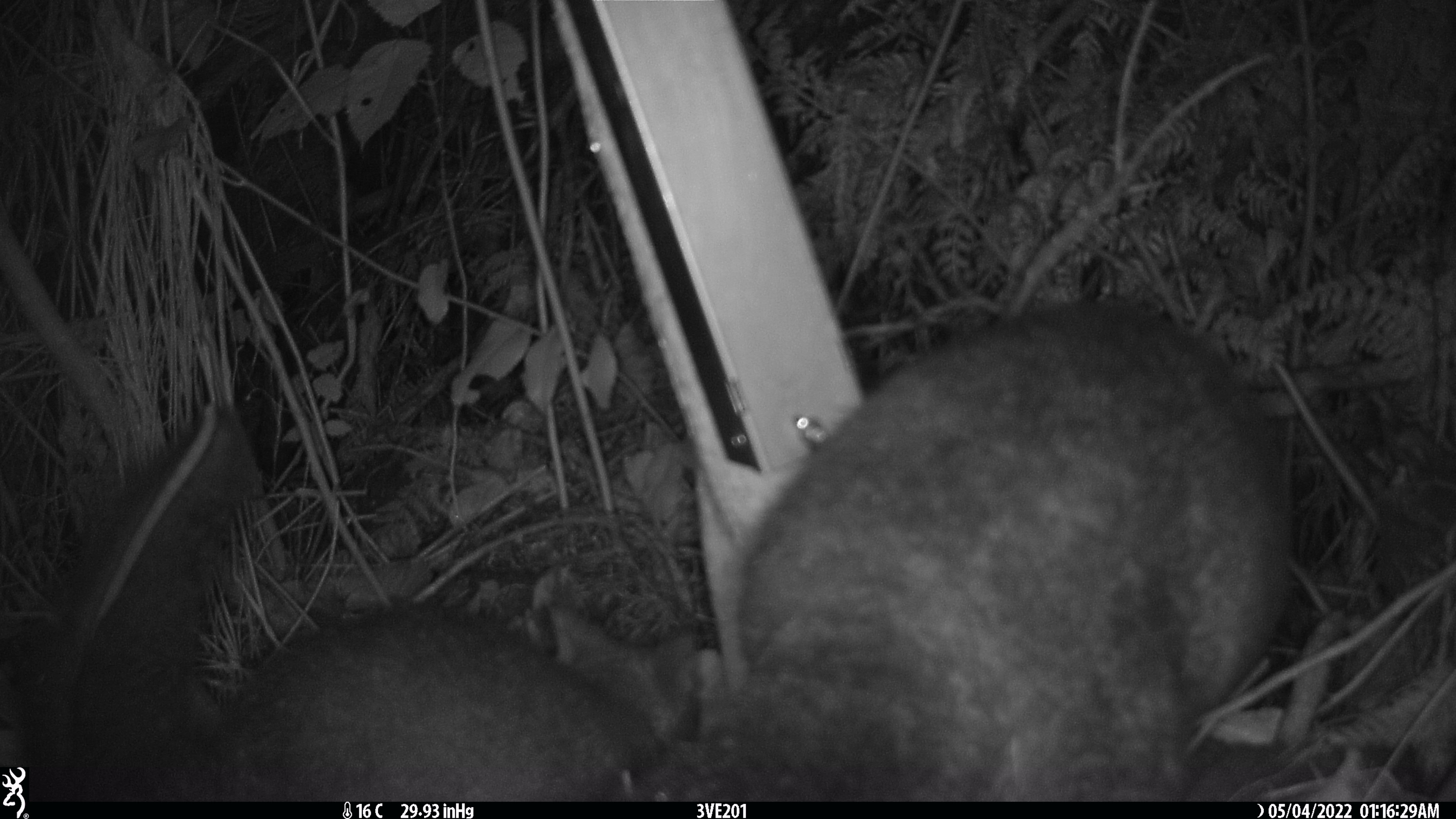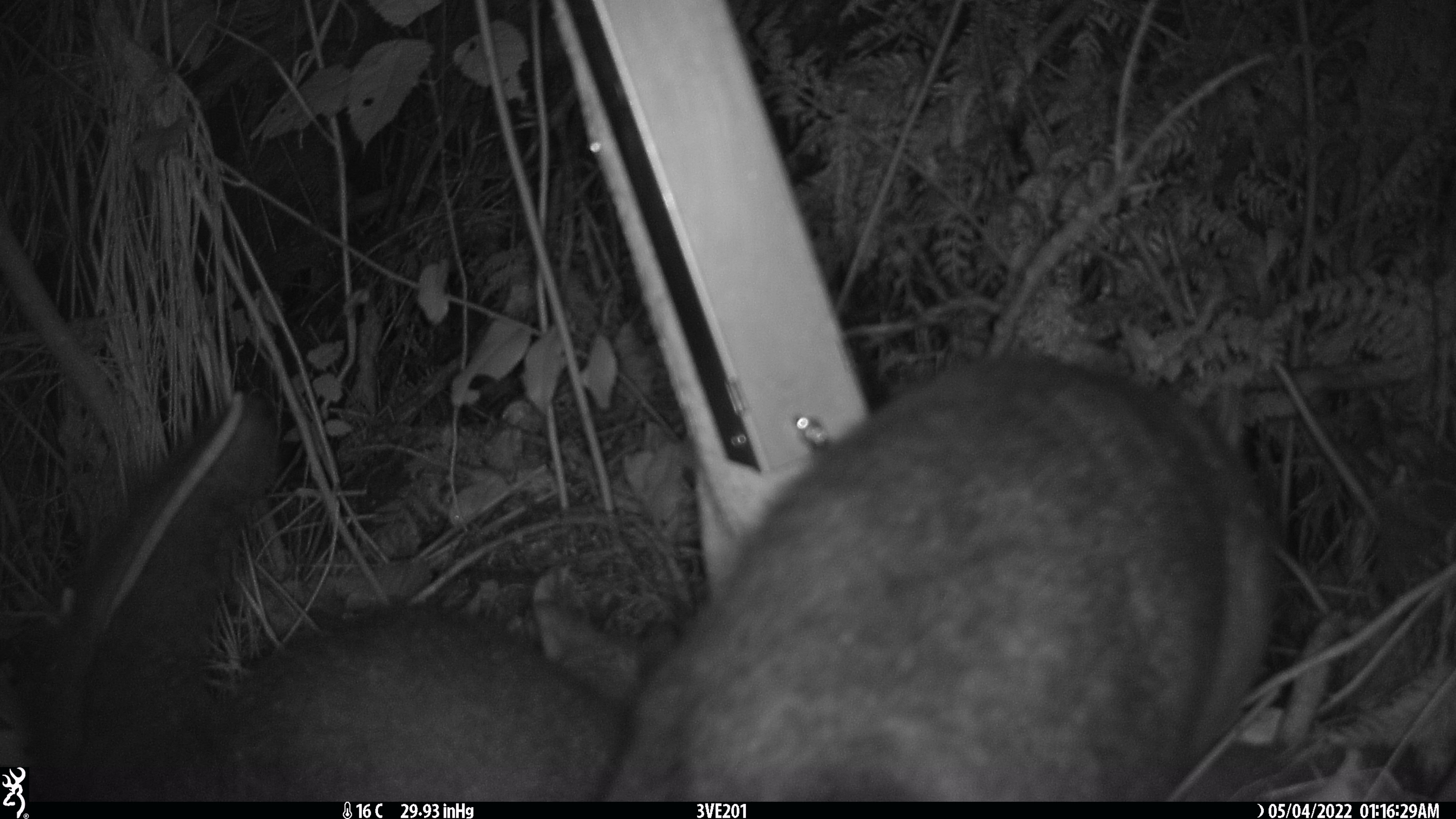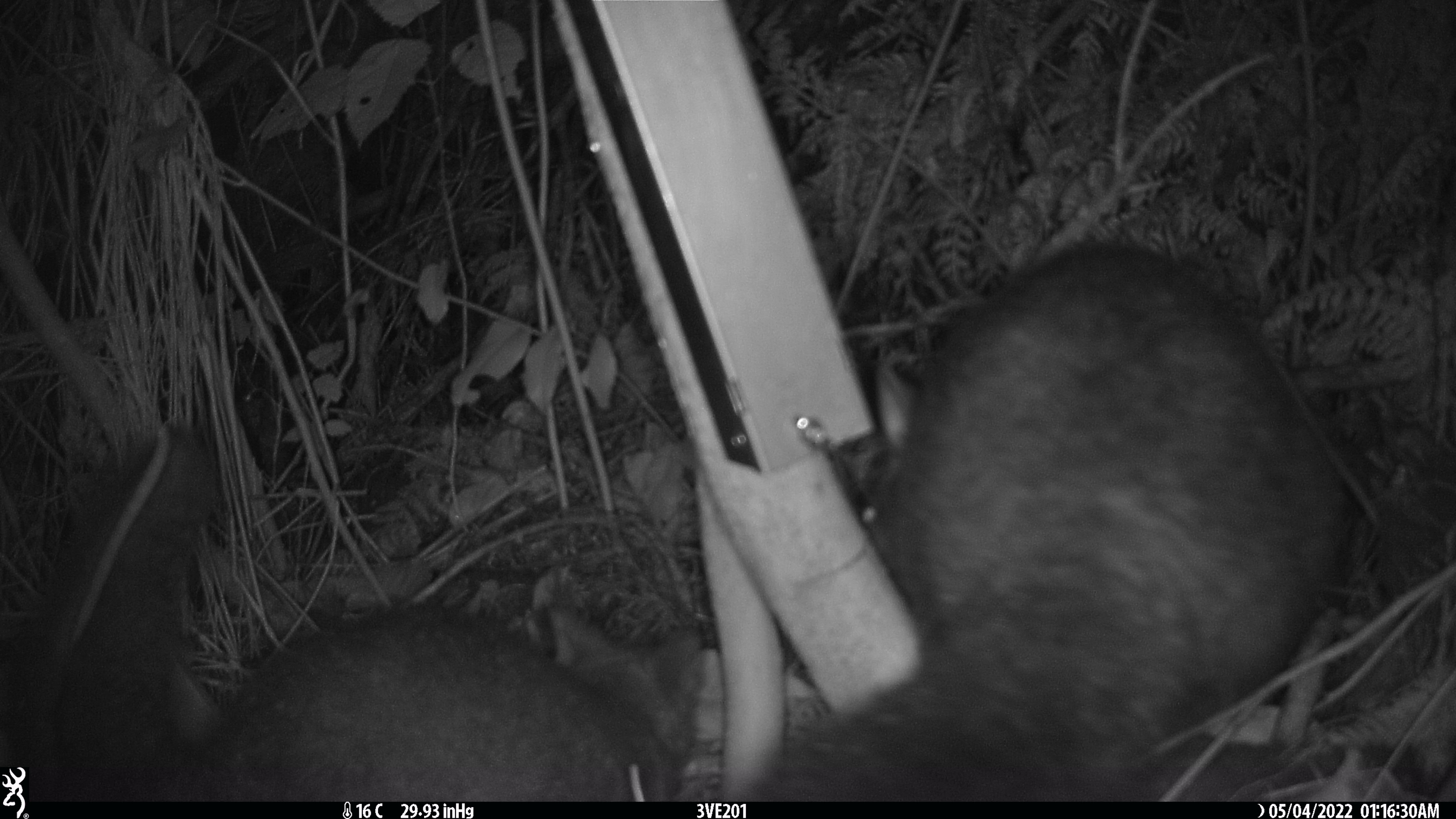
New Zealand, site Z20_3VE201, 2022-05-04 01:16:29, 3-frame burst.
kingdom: Animalia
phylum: Chordata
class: Mammalia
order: Diprotodontia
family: Phalangeridae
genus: Trichosurus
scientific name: Trichosurus vulpecula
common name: common brushtail possum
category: possum